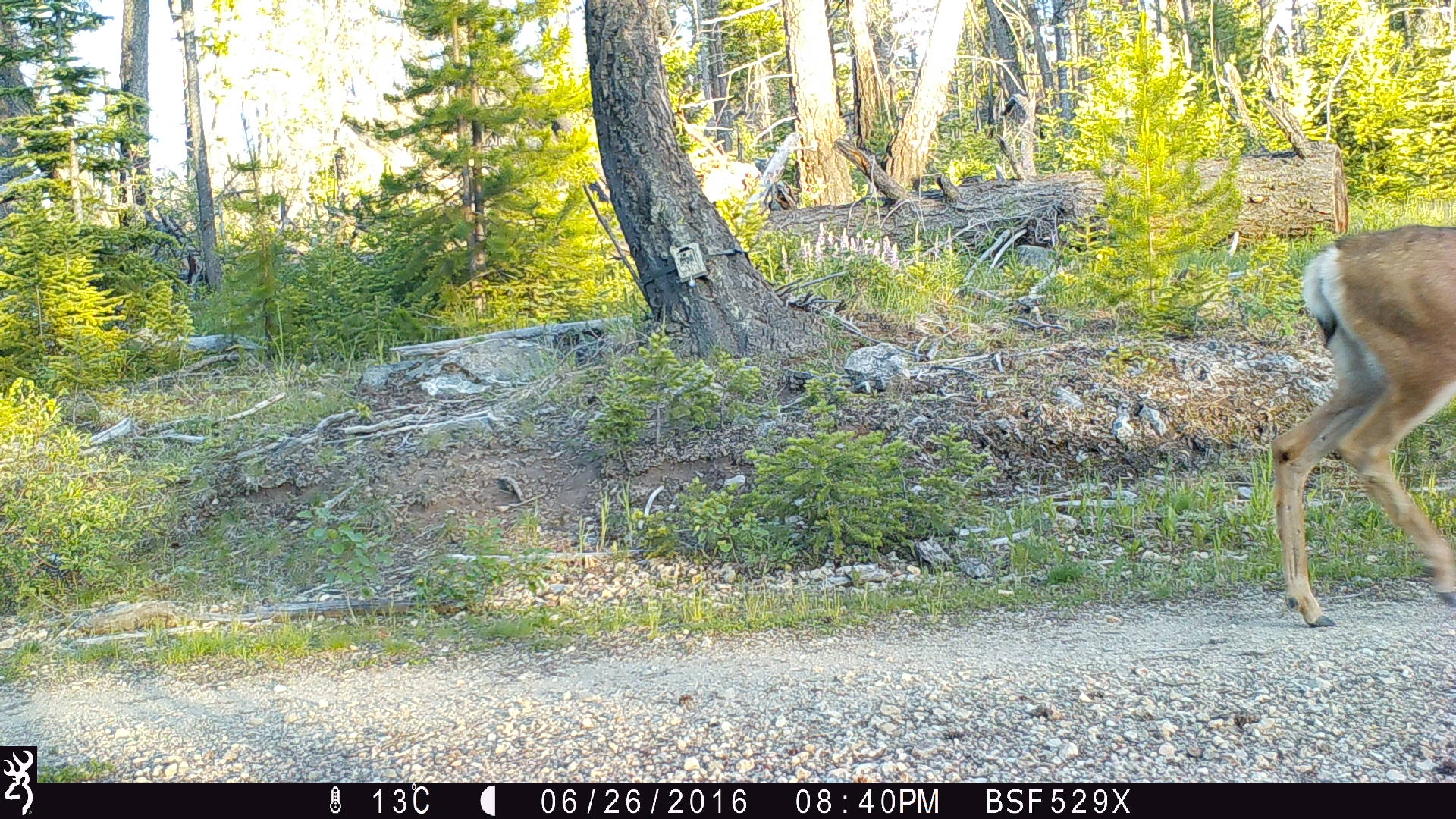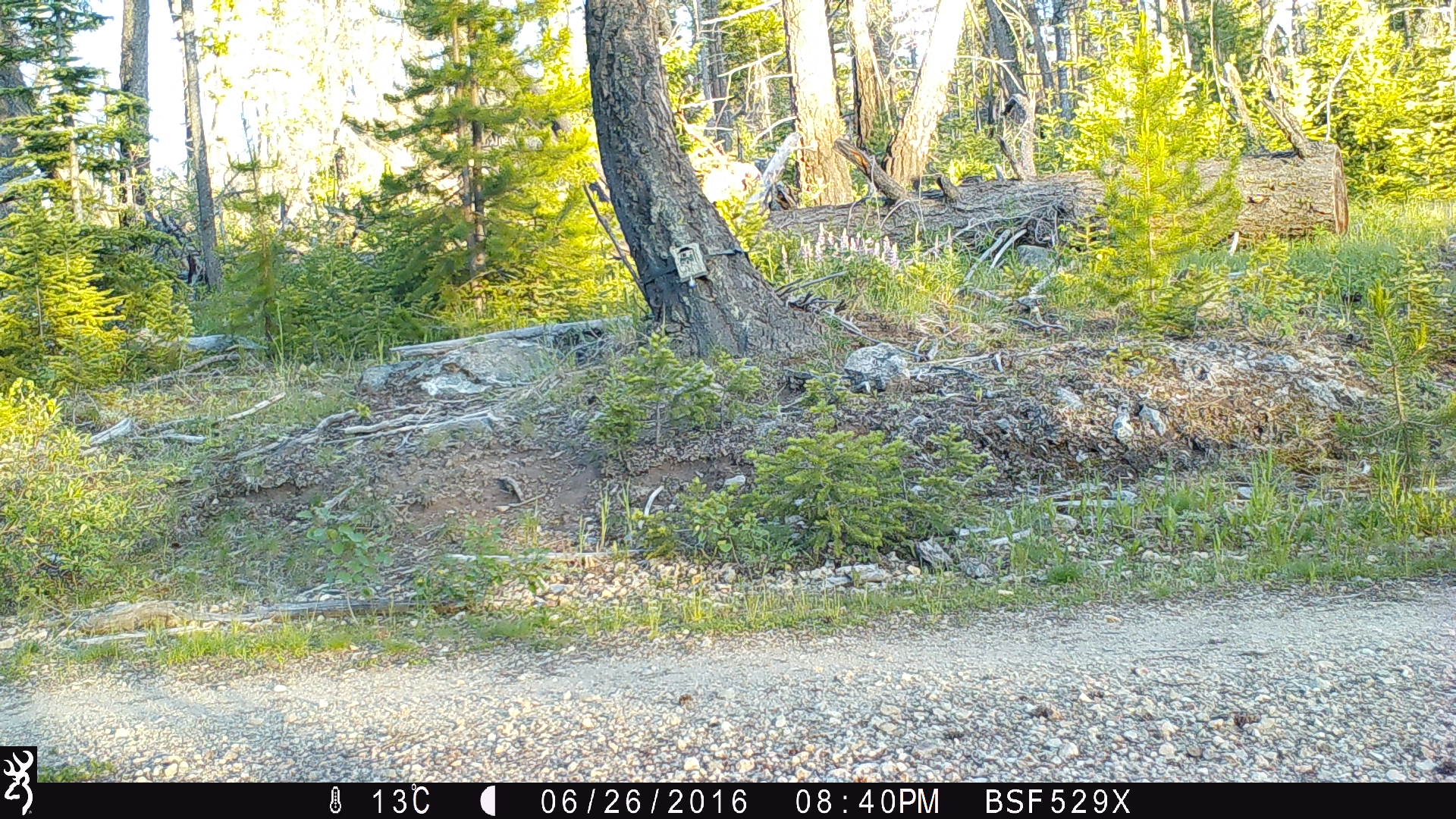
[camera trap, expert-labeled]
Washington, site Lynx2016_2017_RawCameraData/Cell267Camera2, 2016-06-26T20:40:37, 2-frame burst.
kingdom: Animalia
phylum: Chordata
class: Mammalia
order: Artiodactyla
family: Cervidae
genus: Odocoileus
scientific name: Odocoileus hemionus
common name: mule deer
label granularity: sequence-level